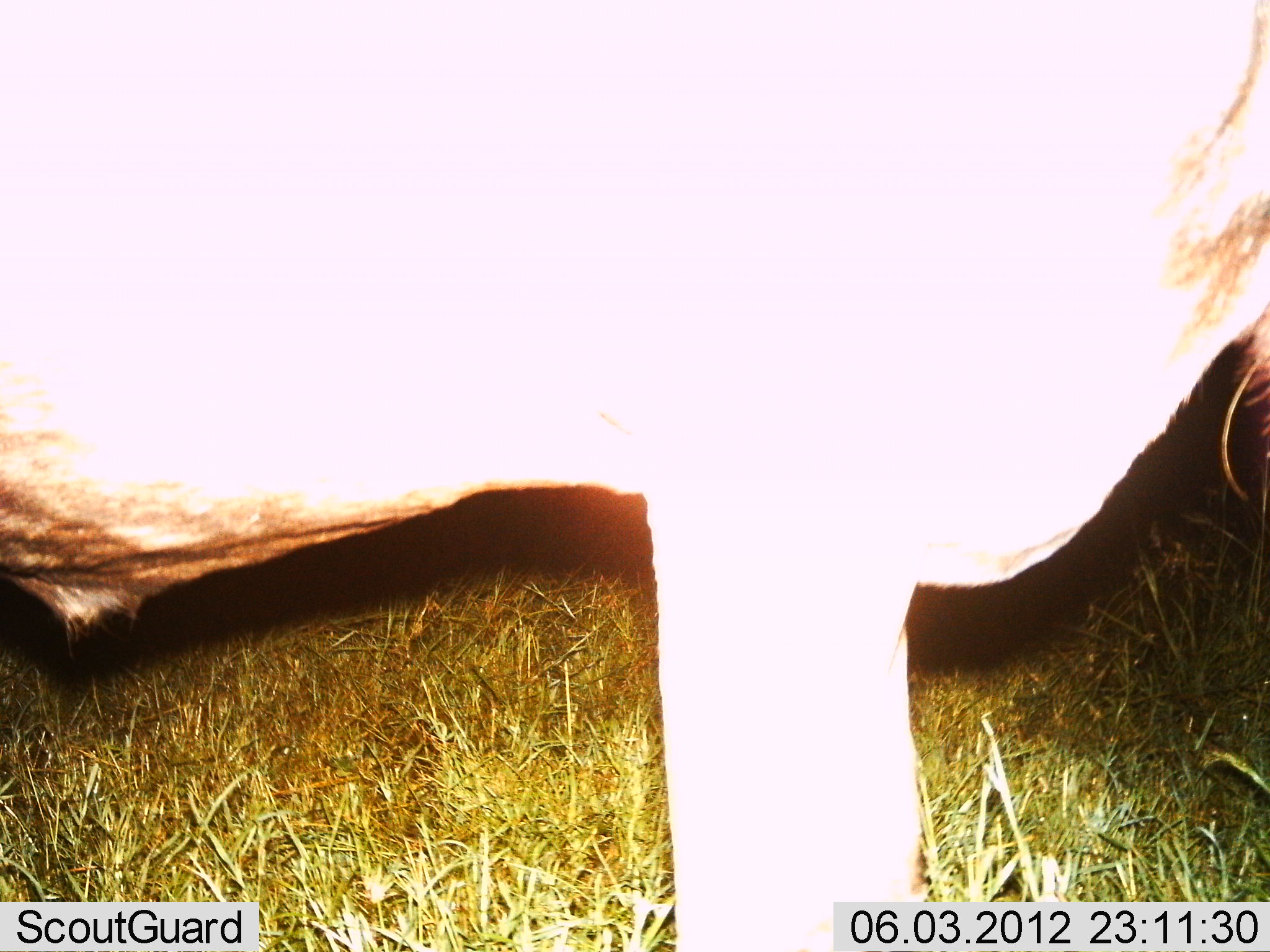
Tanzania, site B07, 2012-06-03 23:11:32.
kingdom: Animalia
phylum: Chordata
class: Mammalia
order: Artiodactyla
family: Bovidae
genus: Connochaetes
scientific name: Connochaetes taurinus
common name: blue wildebeest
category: wildebeest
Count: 1.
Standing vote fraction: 100%.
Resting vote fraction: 0%.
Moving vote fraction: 0%.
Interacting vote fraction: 0%.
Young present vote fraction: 0%.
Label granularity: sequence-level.